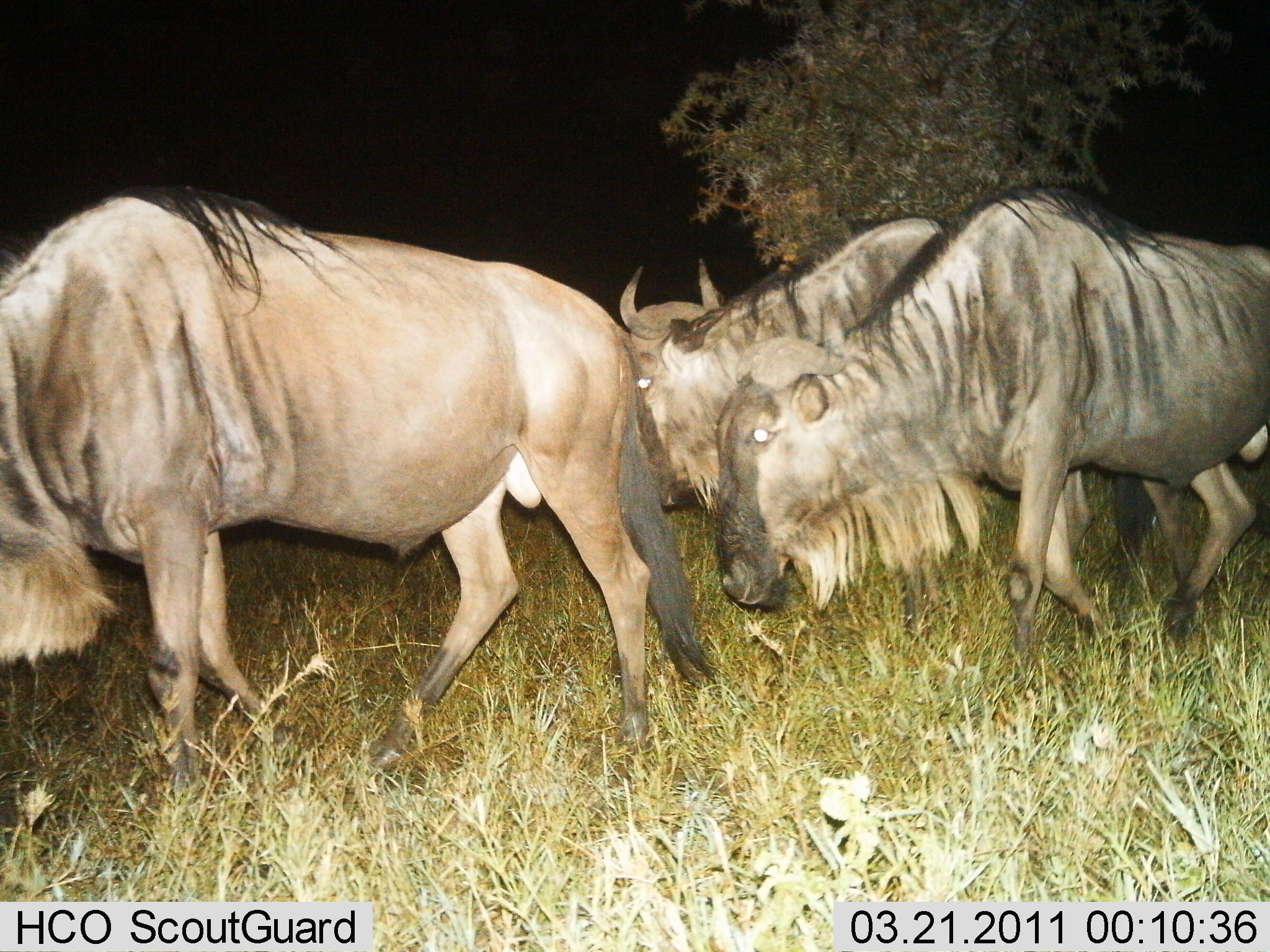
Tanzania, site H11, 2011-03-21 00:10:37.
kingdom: Animalia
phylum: Chordata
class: Mammalia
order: Artiodactyla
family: Bovidae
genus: Connochaetes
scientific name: Connochaetes taurinus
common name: blue wildebeest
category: wildebeest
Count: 3.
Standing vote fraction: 8%.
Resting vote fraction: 0%.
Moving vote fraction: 100%.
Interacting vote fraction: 0%.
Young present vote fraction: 0%.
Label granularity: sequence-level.